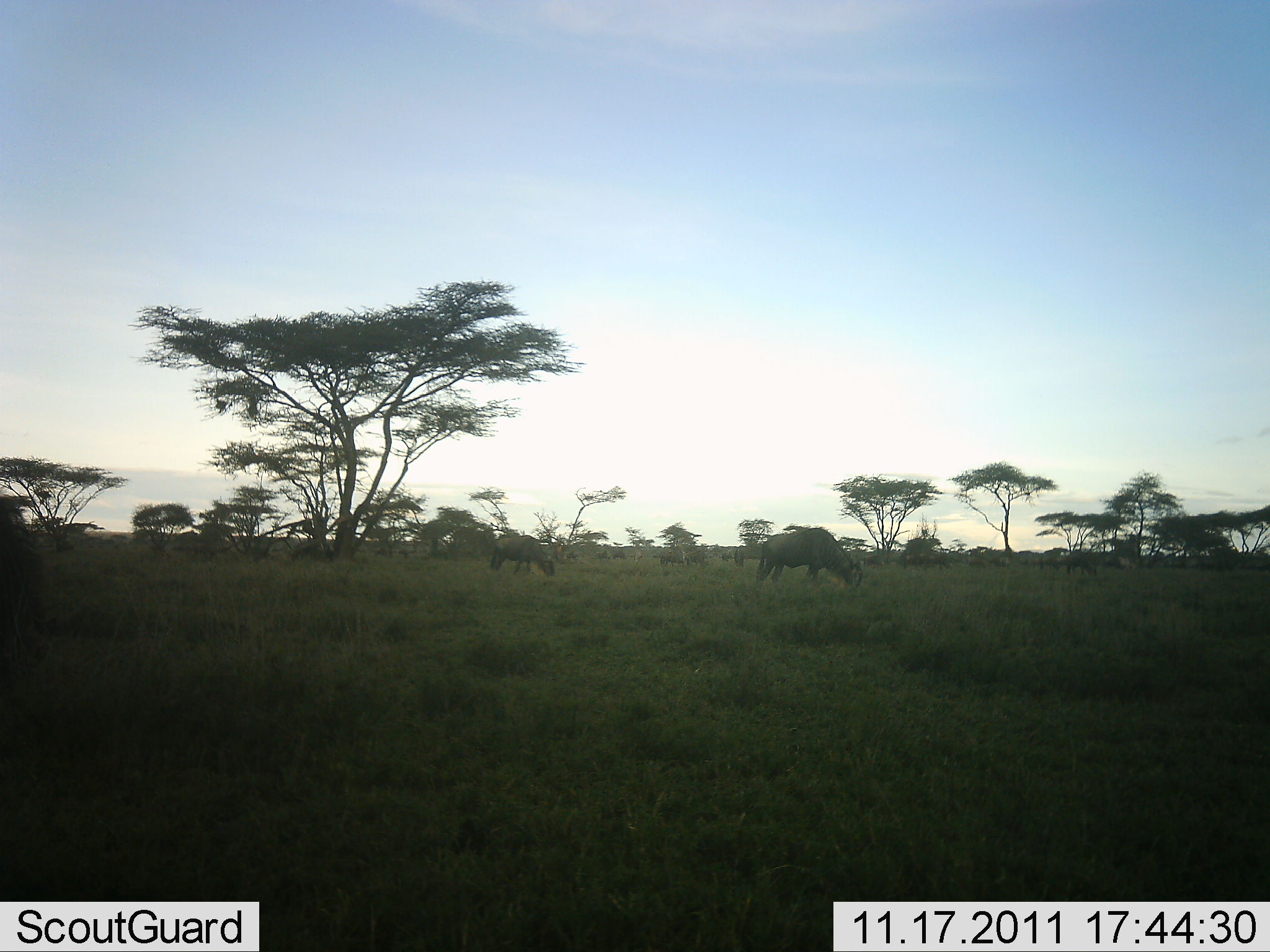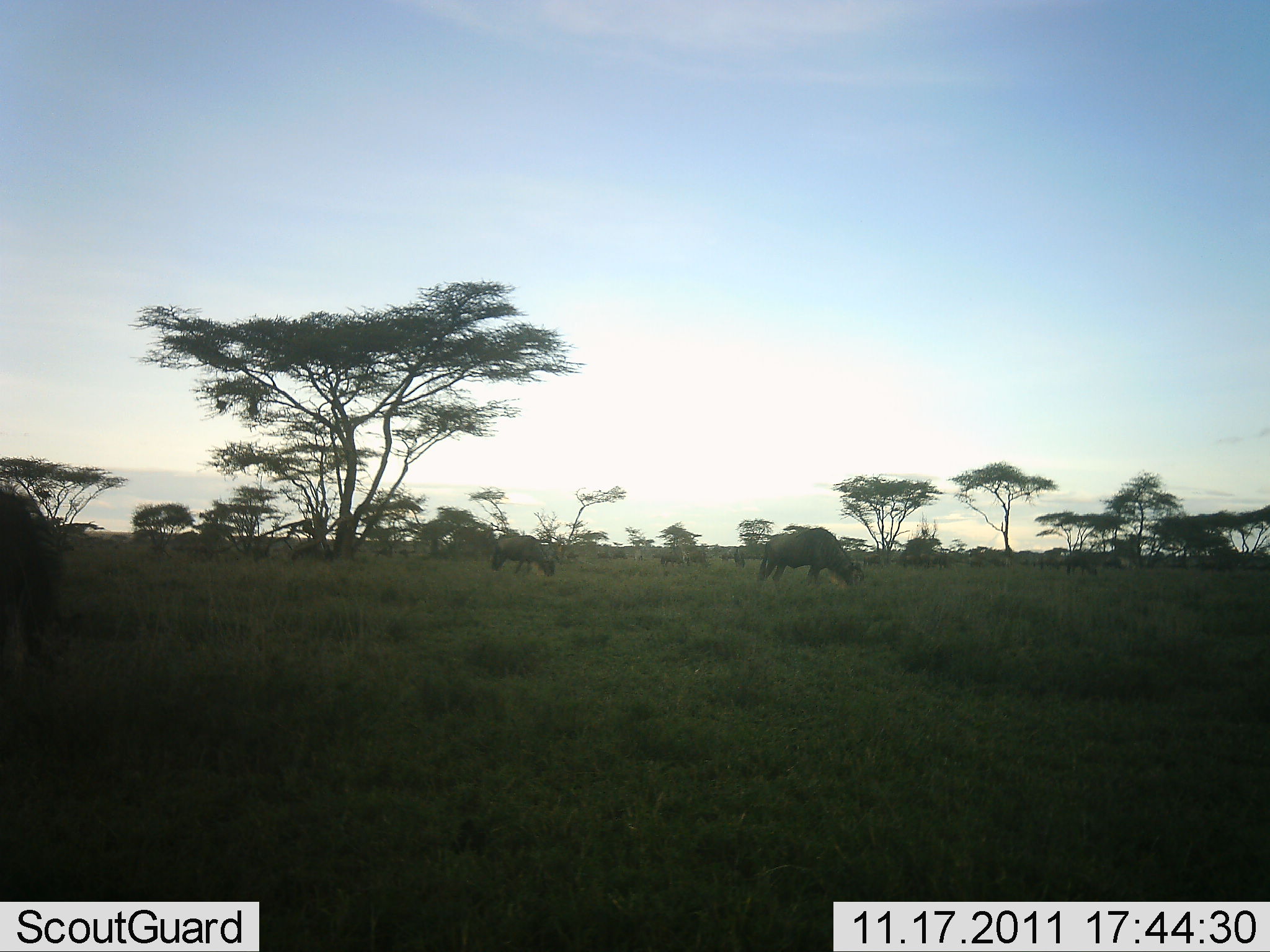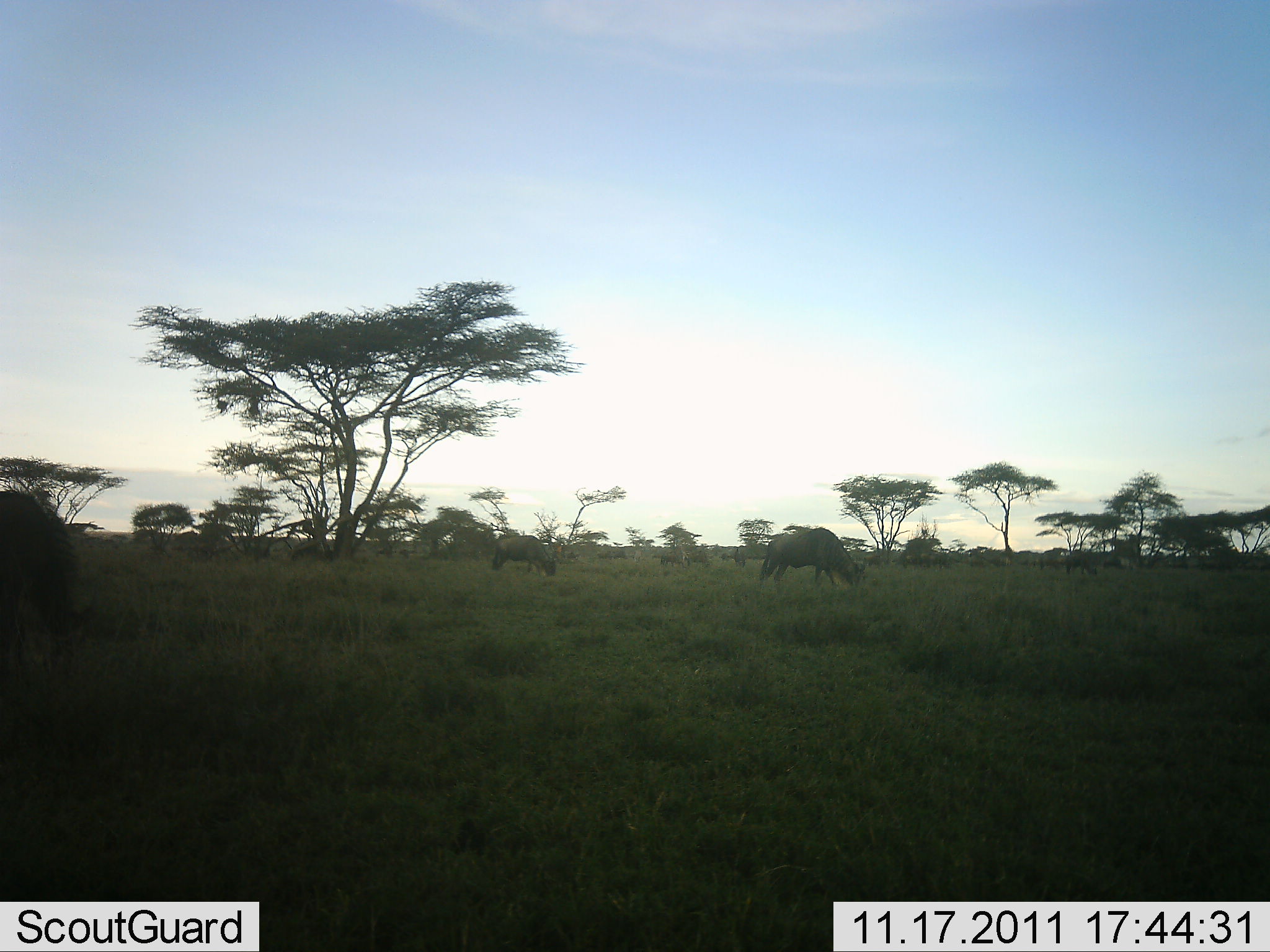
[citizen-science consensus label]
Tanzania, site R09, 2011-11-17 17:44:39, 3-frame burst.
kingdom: Animalia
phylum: Chordata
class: Mammalia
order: Artiodactyla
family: Bovidae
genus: Connochaetes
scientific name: Connochaetes taurinus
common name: blue wildebeest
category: wildebeest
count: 3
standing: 9%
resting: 0%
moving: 18%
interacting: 9%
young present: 0%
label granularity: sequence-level